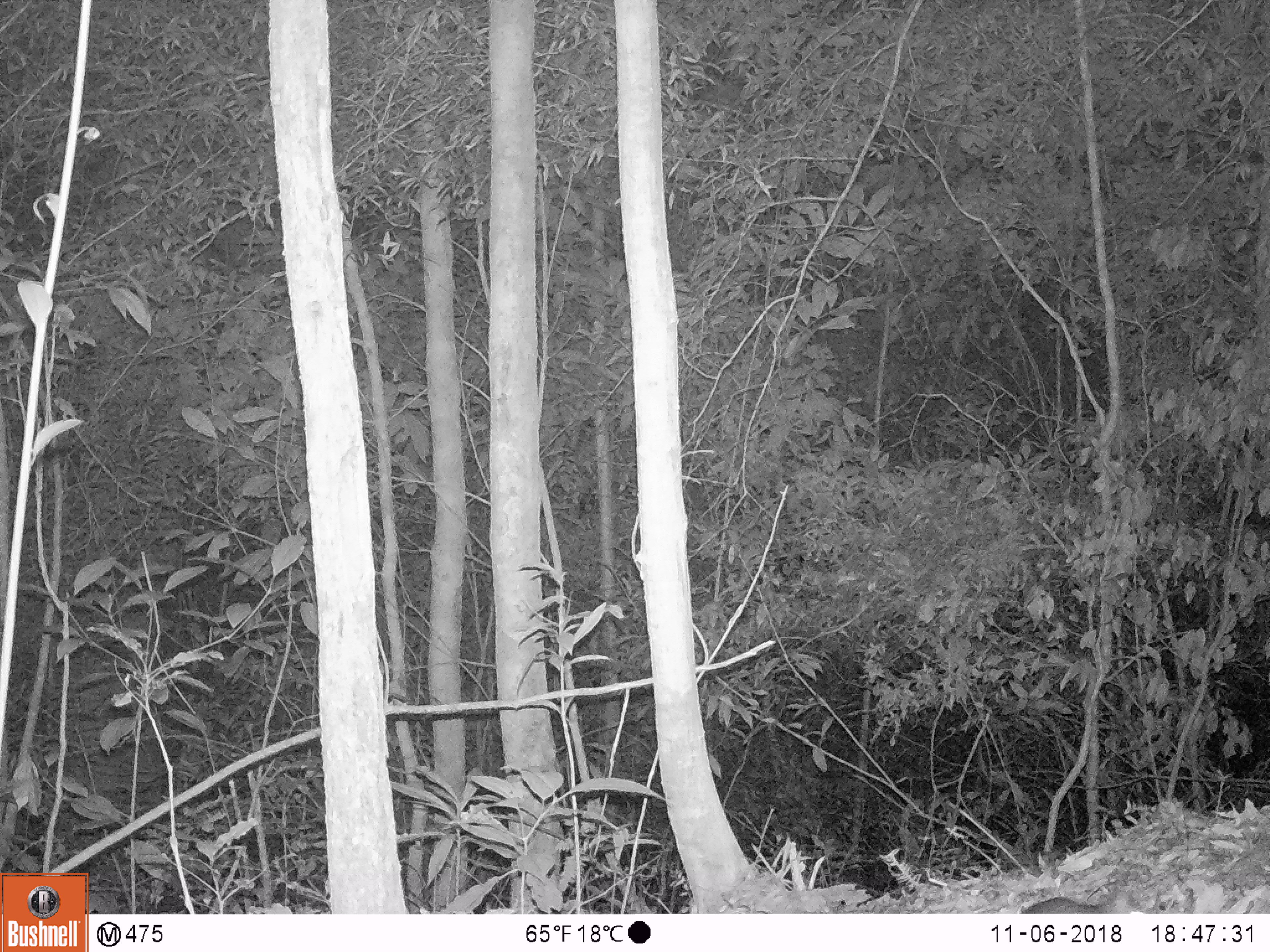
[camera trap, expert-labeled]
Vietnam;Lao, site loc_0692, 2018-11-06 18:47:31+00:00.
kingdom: Animalia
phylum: Chordata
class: Mammalia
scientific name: Mammalia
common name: mammal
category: unidentified small mammal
Unidentified small mammal (mammal) (Mammalia). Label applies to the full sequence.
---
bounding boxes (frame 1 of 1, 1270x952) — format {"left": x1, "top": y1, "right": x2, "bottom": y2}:
unidentified small mammal: {"left": 1018, "top": 896, "right": 1145, "bottom": 914}